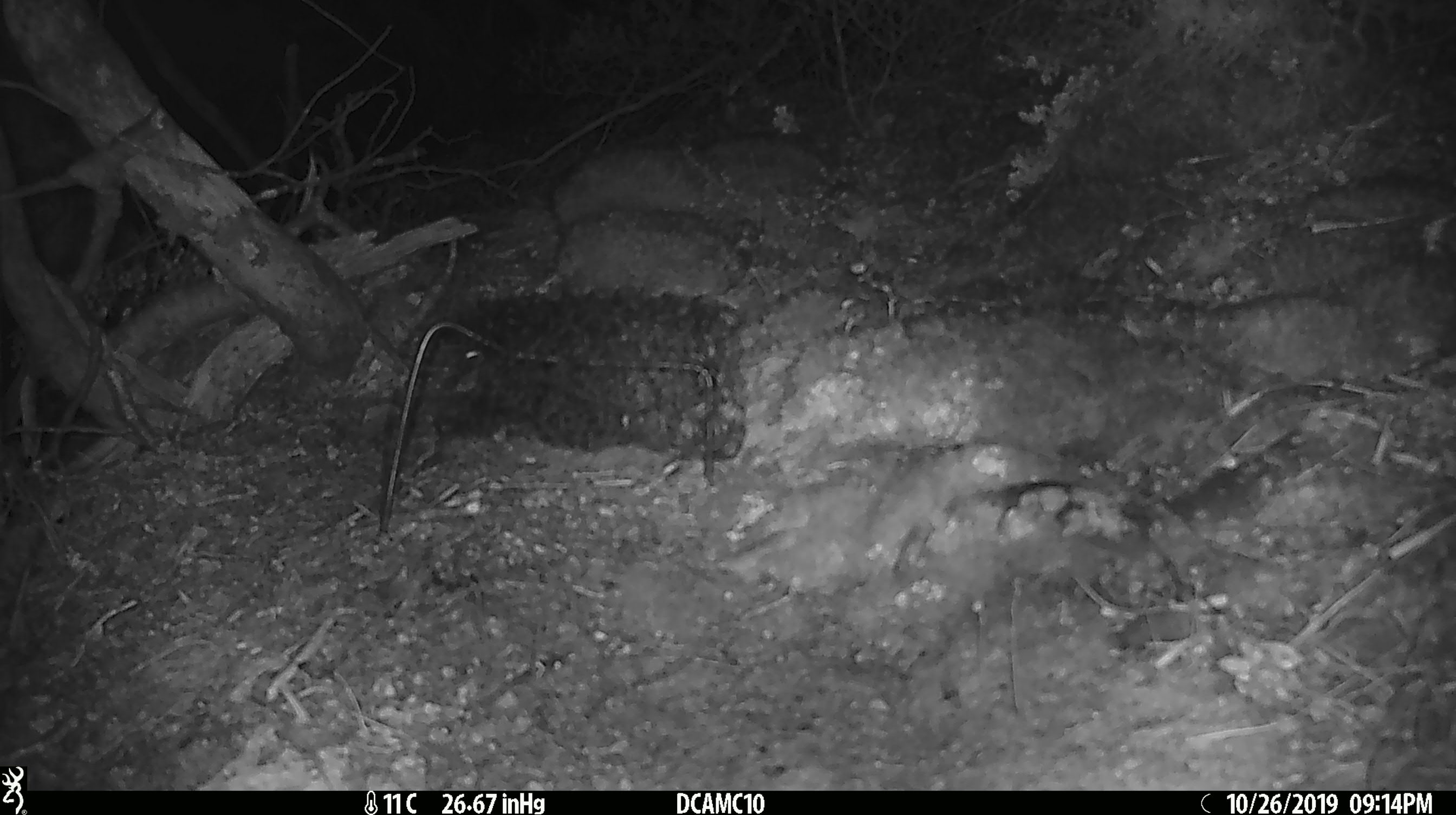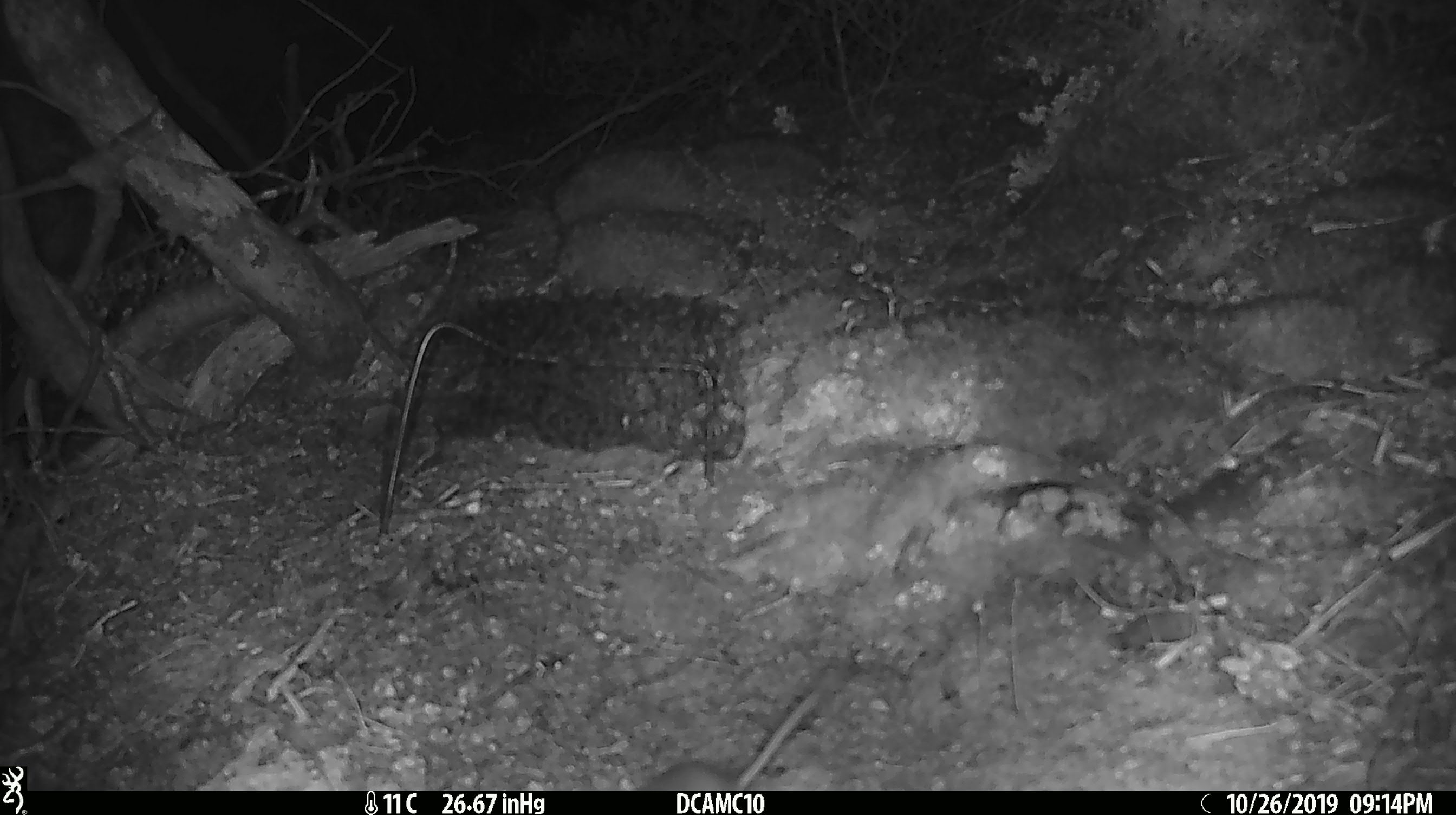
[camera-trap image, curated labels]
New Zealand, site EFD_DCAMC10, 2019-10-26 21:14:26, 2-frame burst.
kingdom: Animalia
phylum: Chordata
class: Mammalia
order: Rodentia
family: Muridae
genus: Mus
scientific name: Mus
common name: mouse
Mouse (Mus).